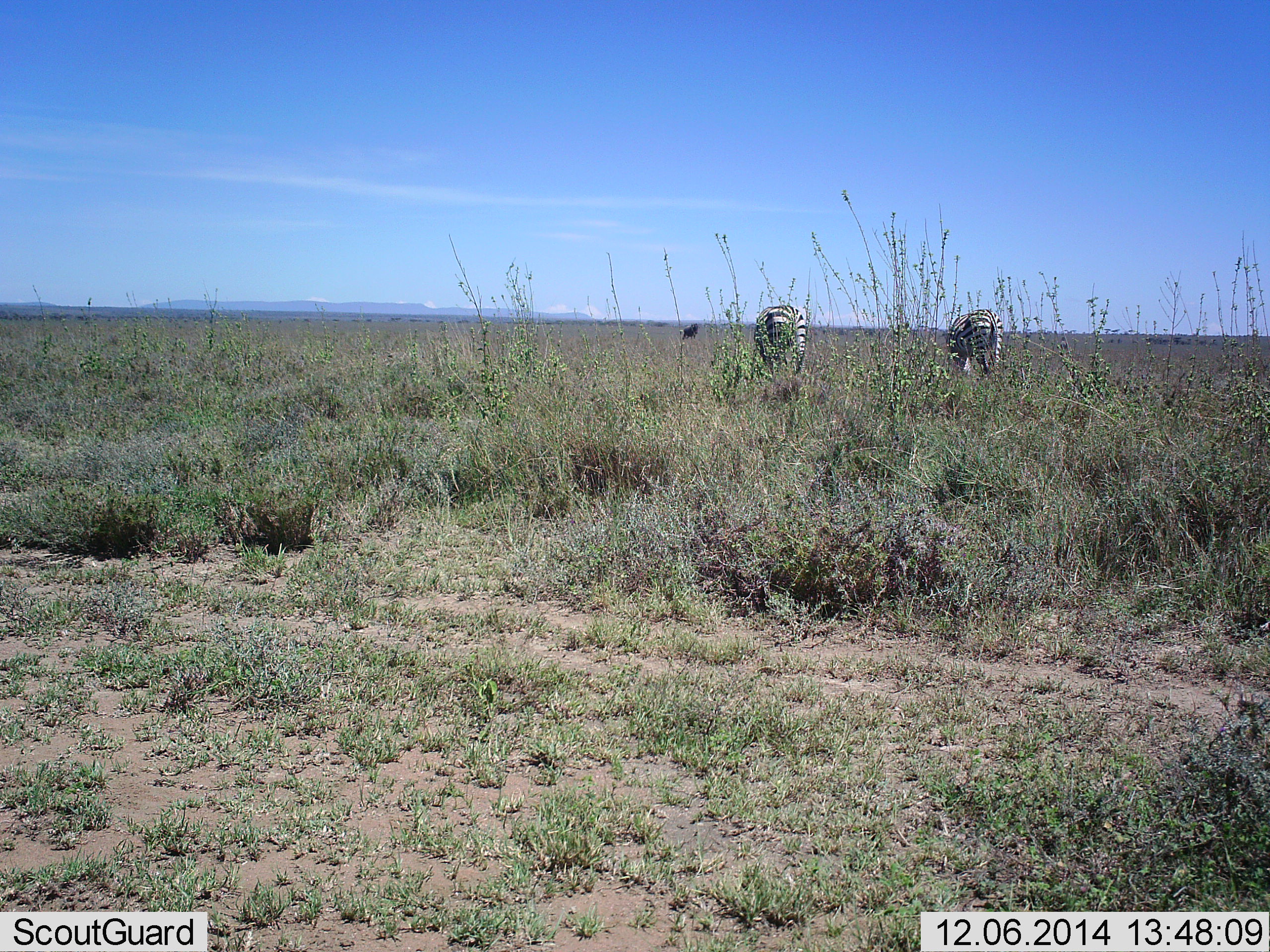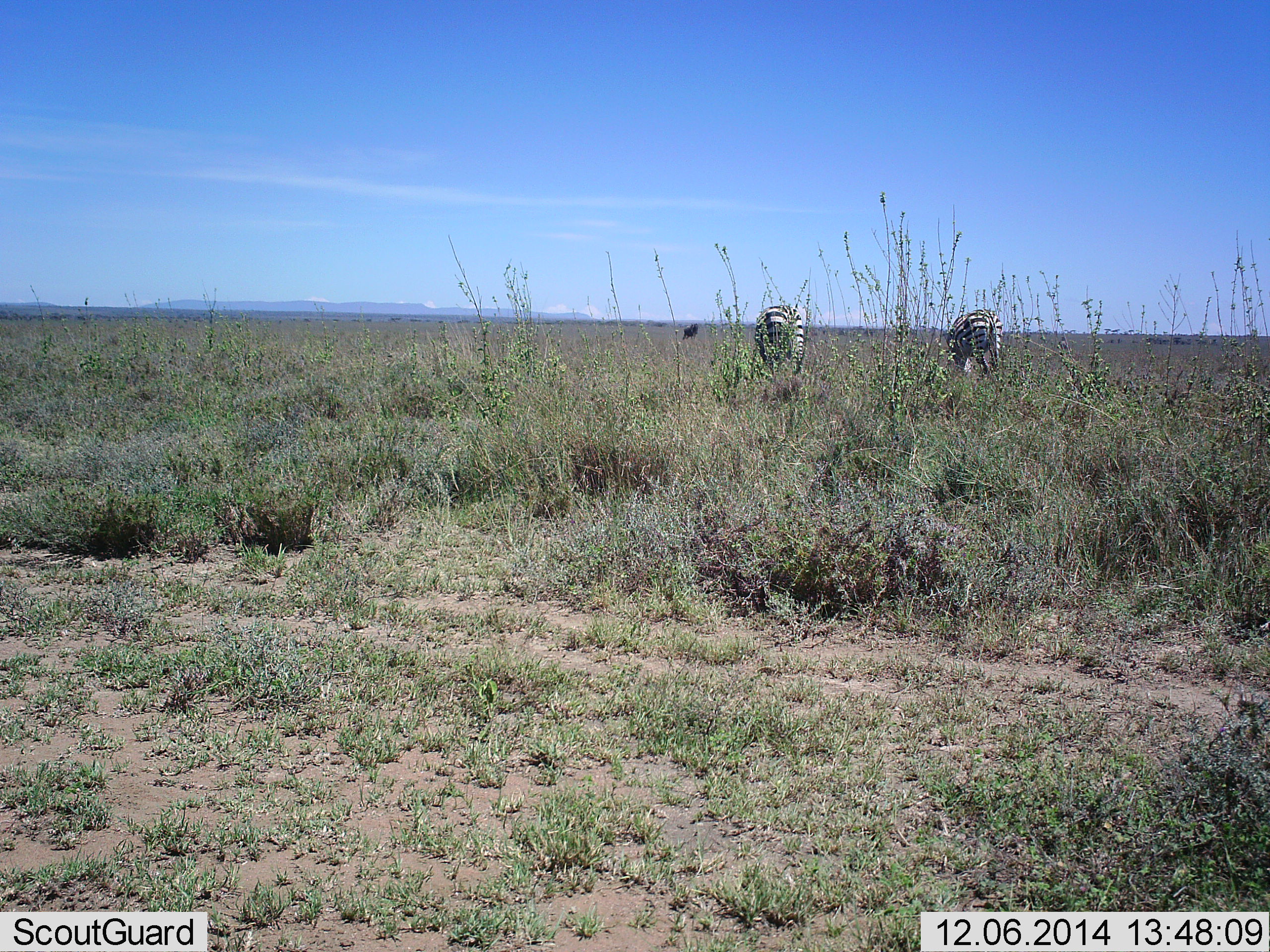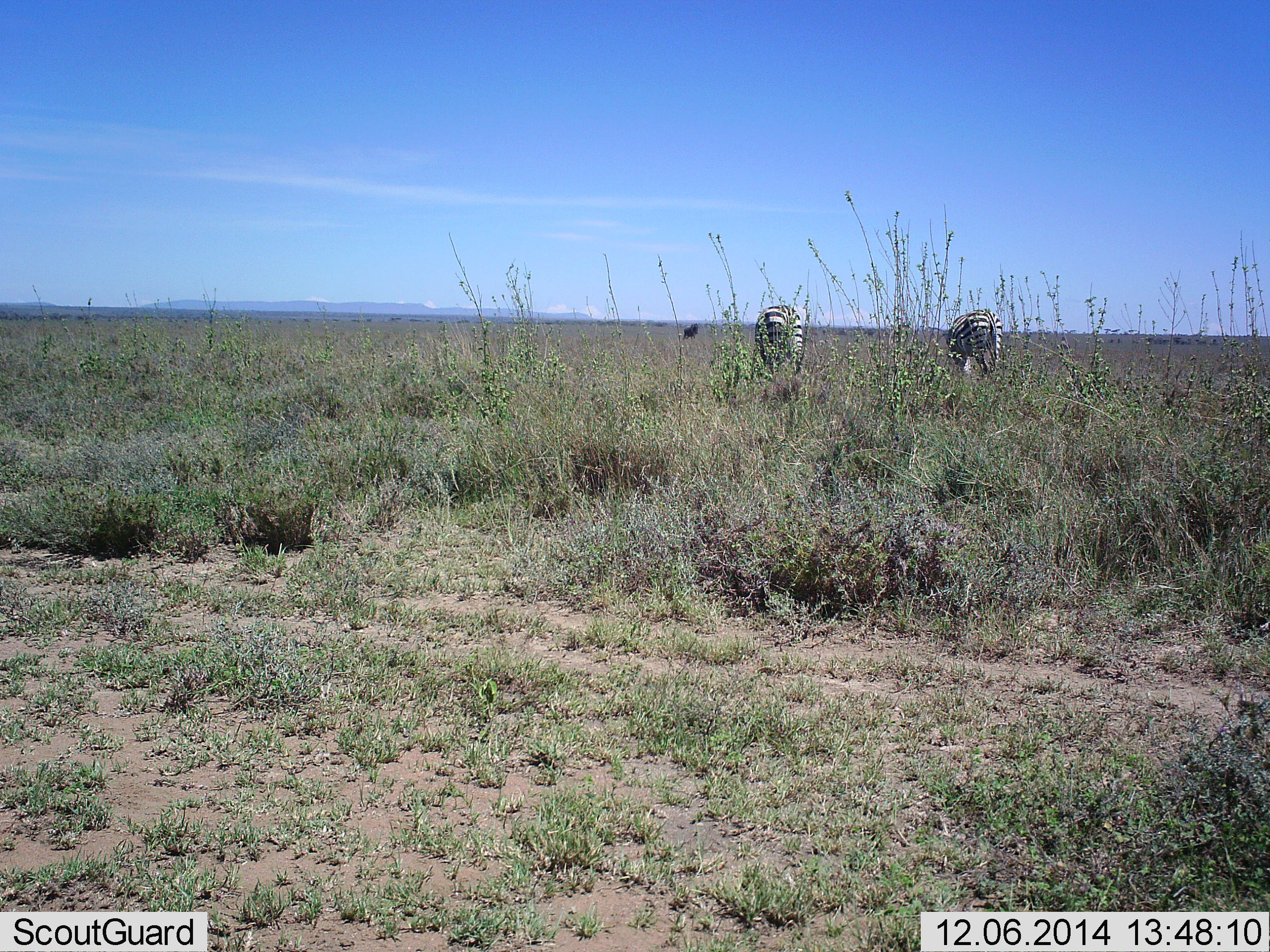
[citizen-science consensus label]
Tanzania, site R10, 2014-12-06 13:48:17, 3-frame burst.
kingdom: Animalia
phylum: Chordata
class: Mammalia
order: Perissodactyla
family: Equidae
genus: Equus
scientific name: Equus quagga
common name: plains zebra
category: zebra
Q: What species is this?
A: Zebra (plains zebra) (Equus quagga).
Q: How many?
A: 2.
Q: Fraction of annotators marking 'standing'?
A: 0%.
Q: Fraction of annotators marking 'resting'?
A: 0%.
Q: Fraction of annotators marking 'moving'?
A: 0%.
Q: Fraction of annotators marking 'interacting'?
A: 0%.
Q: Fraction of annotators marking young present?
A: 0%.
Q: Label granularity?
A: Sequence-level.